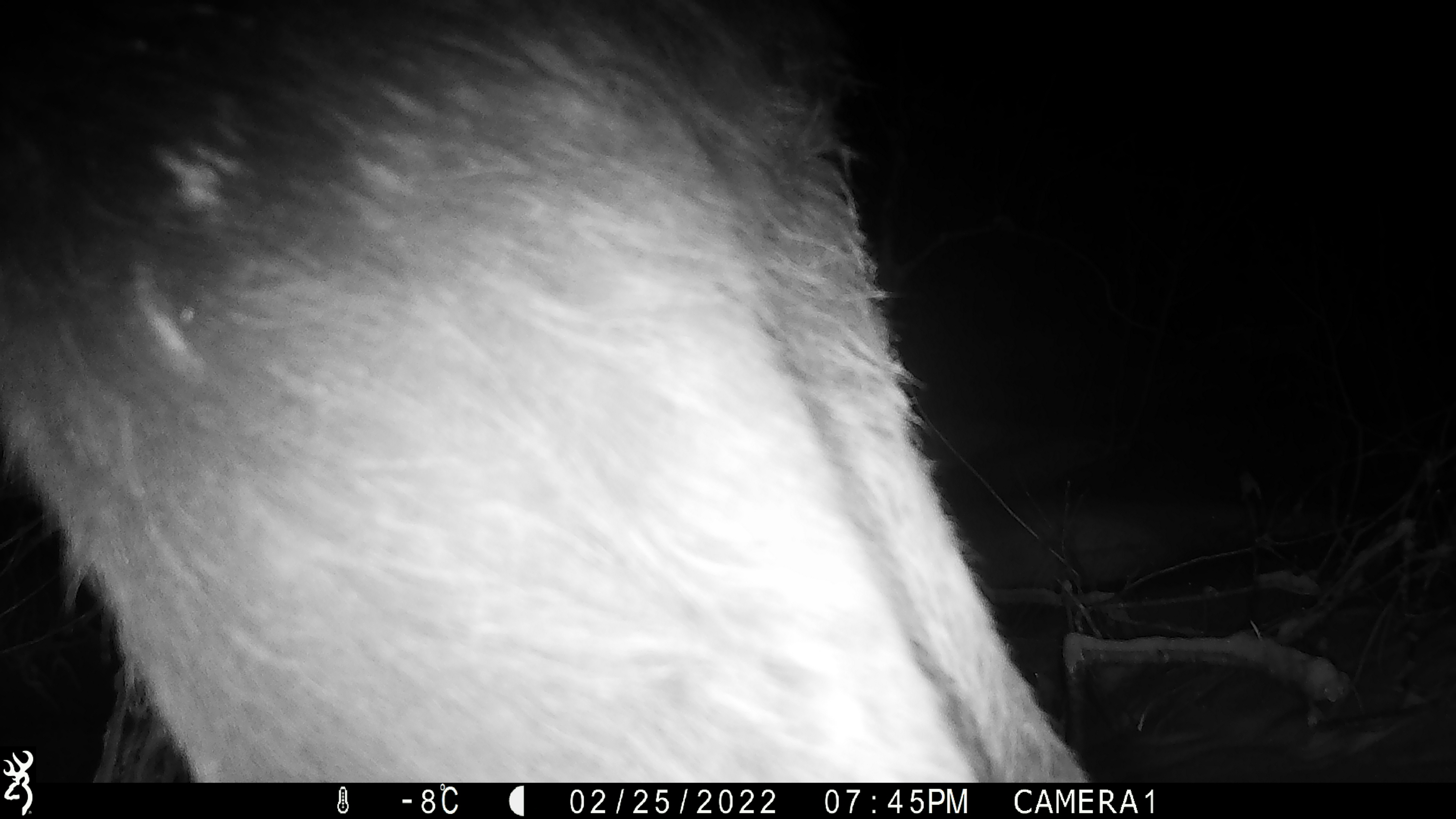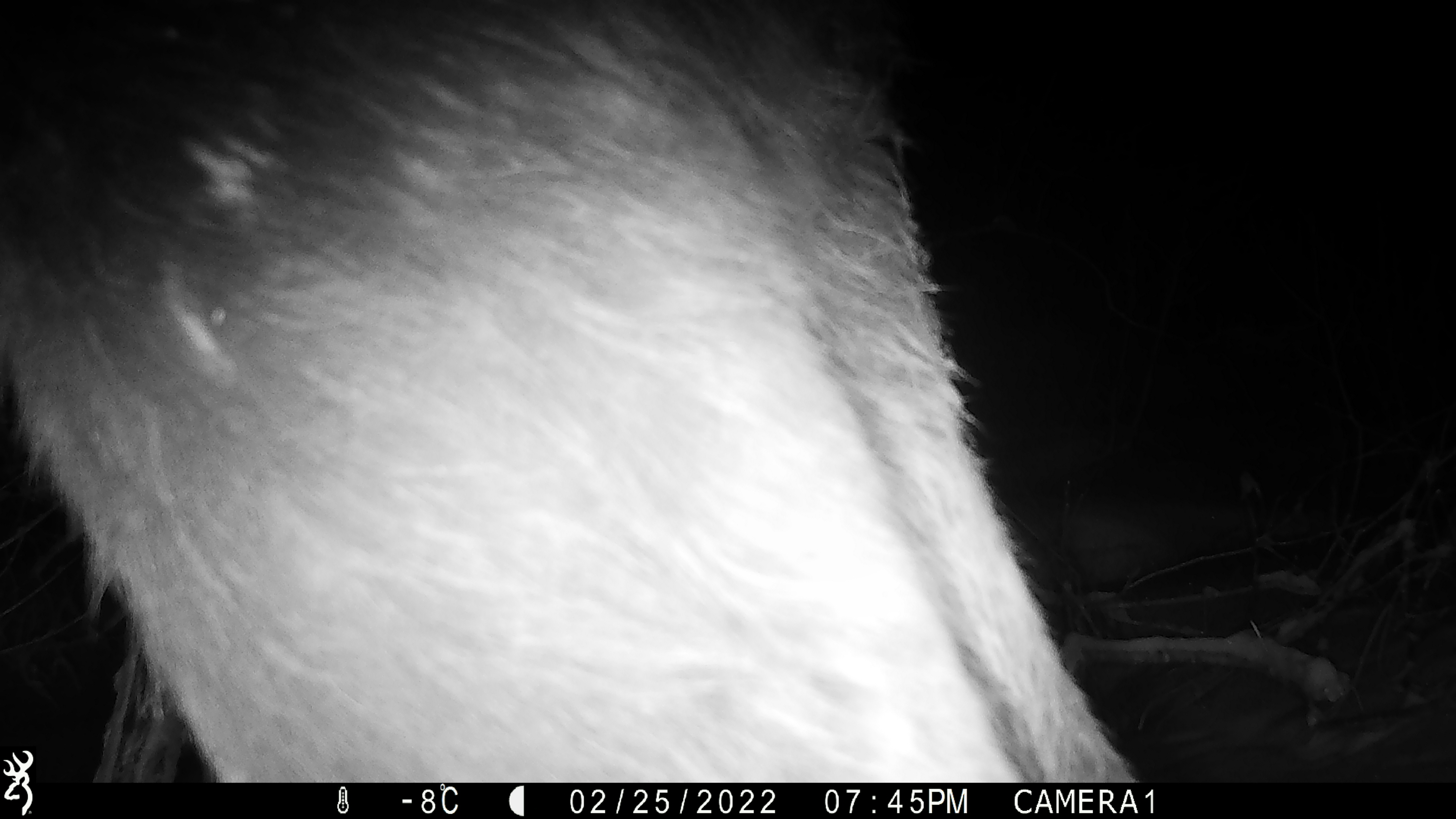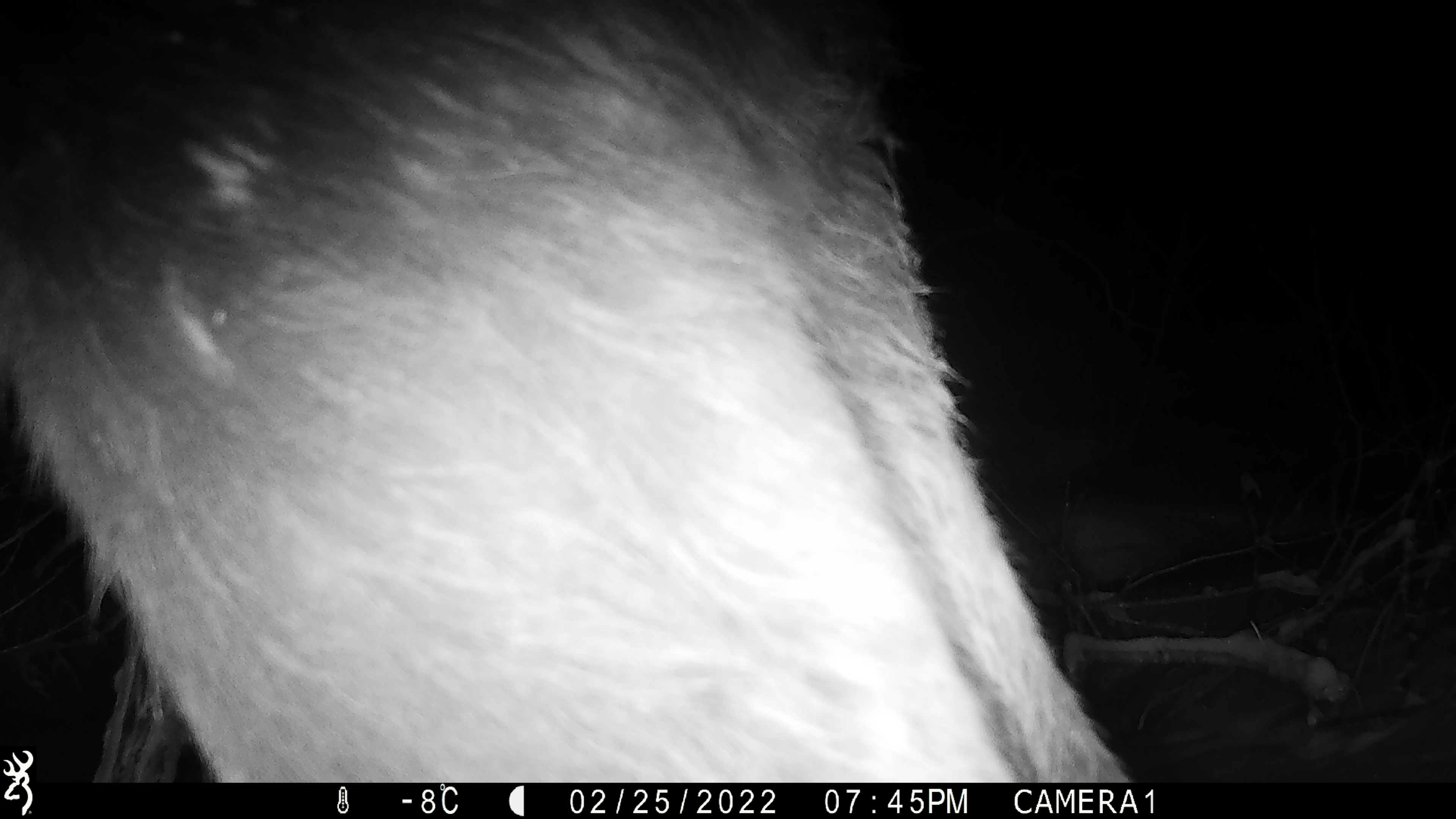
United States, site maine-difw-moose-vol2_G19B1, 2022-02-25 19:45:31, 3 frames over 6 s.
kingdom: Animalia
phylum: Chordata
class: Mammalia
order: Artiodactyla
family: Cervidae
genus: Alces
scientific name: Alces alces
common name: moose